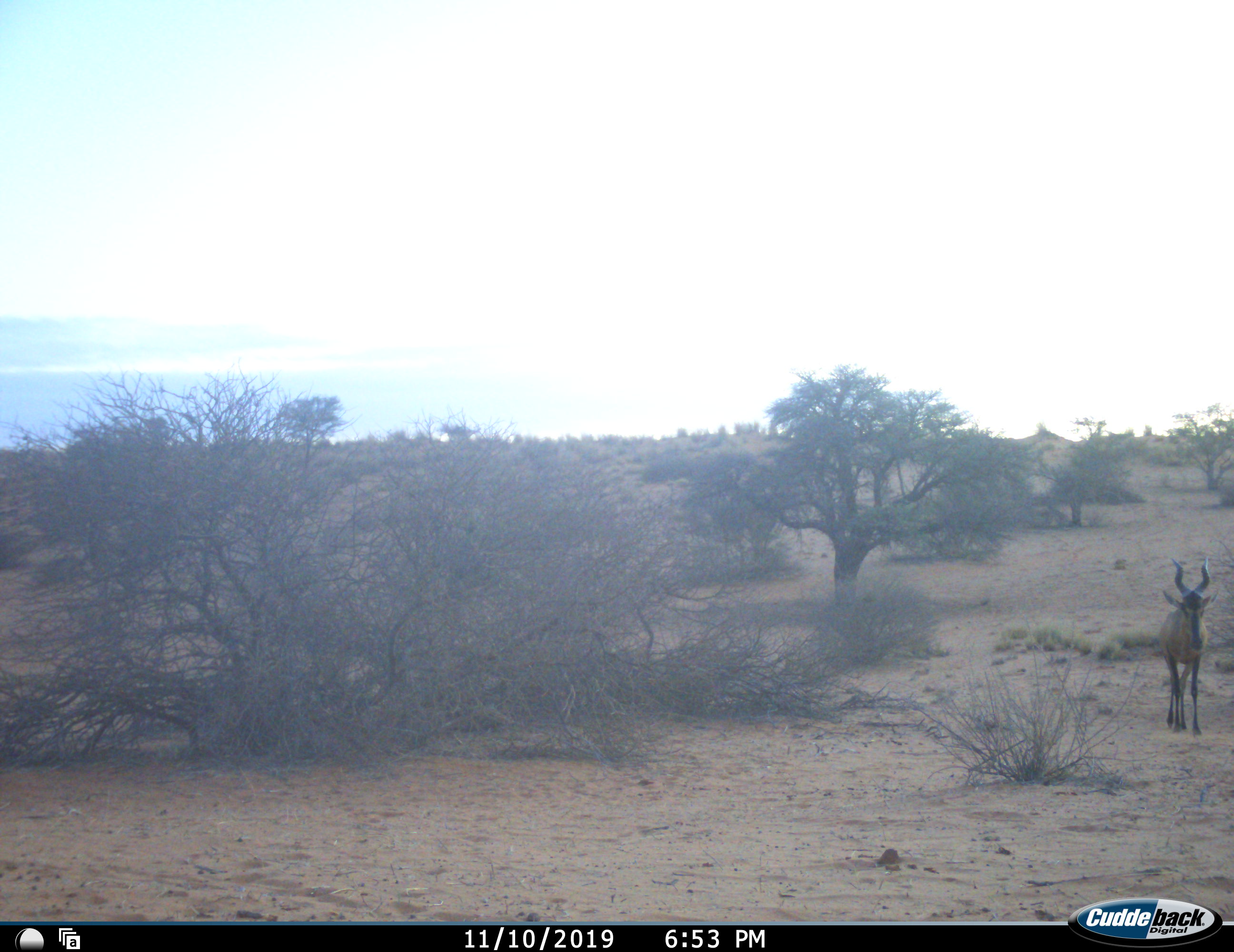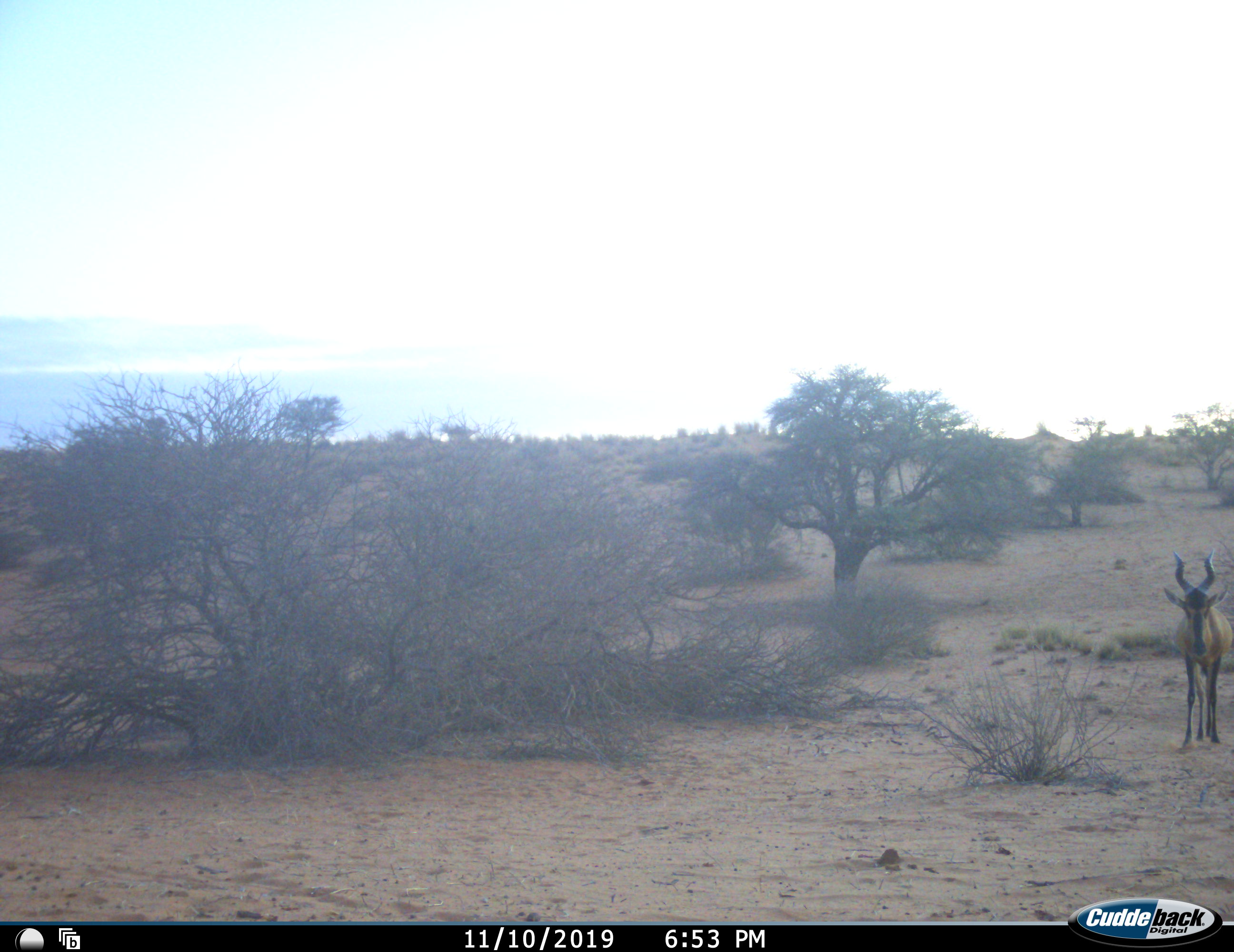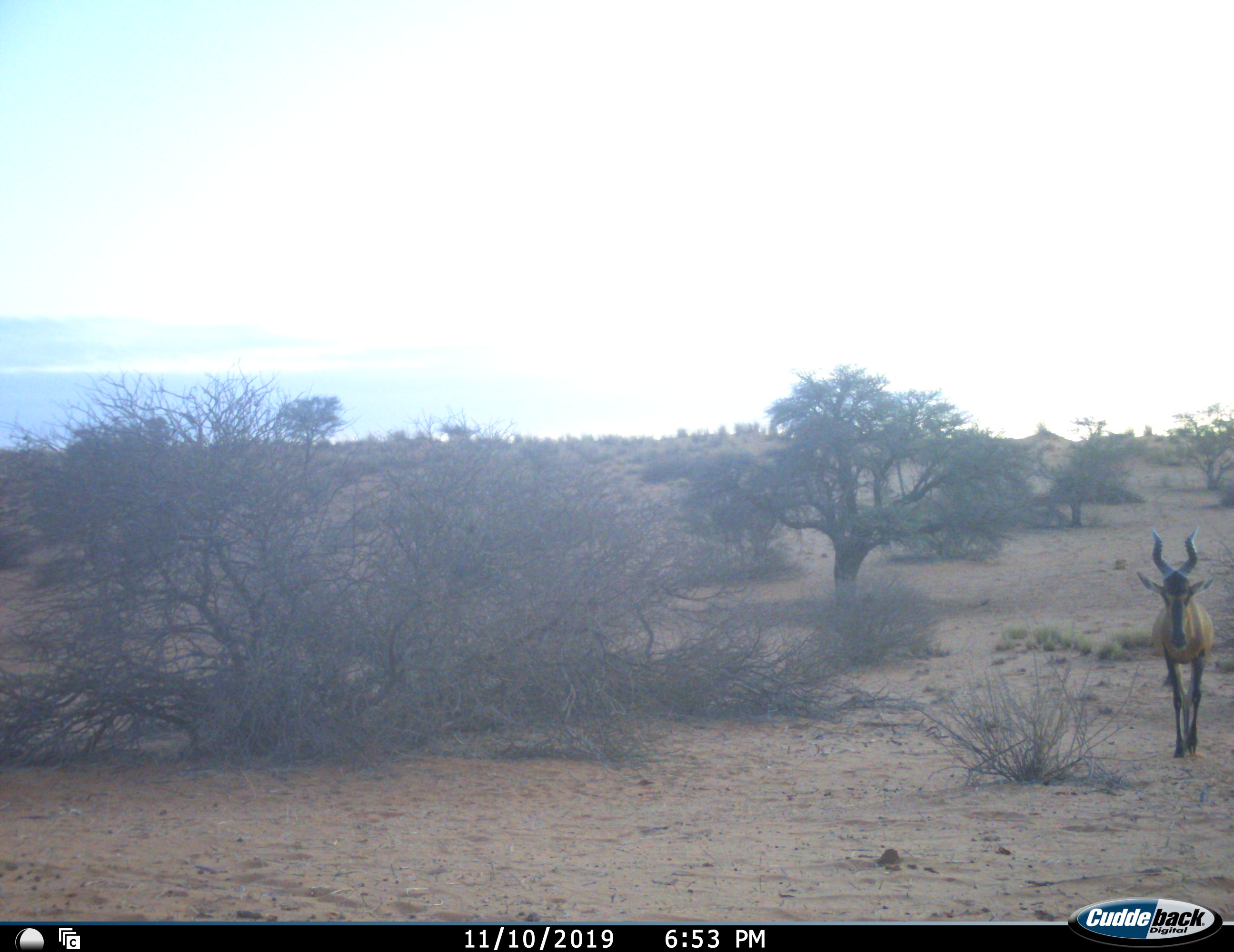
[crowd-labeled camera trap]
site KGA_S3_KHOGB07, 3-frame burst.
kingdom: Animalia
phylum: Chordata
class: Mammalia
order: Artiodactyla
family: Bovidae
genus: Alcelaphus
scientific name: Alcelaphus buselaphus caama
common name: red hartebeest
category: hartebeestred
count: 1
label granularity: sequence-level